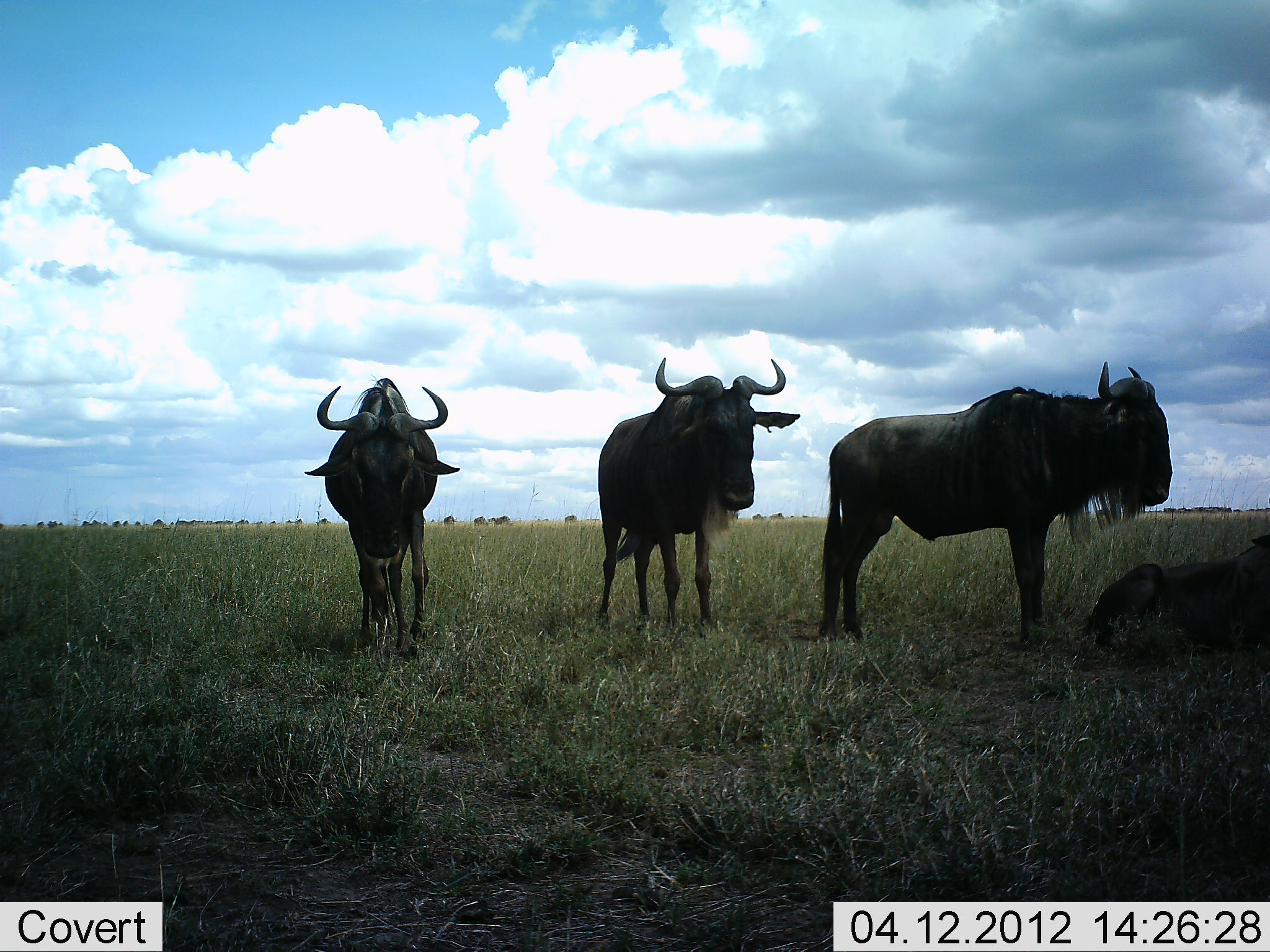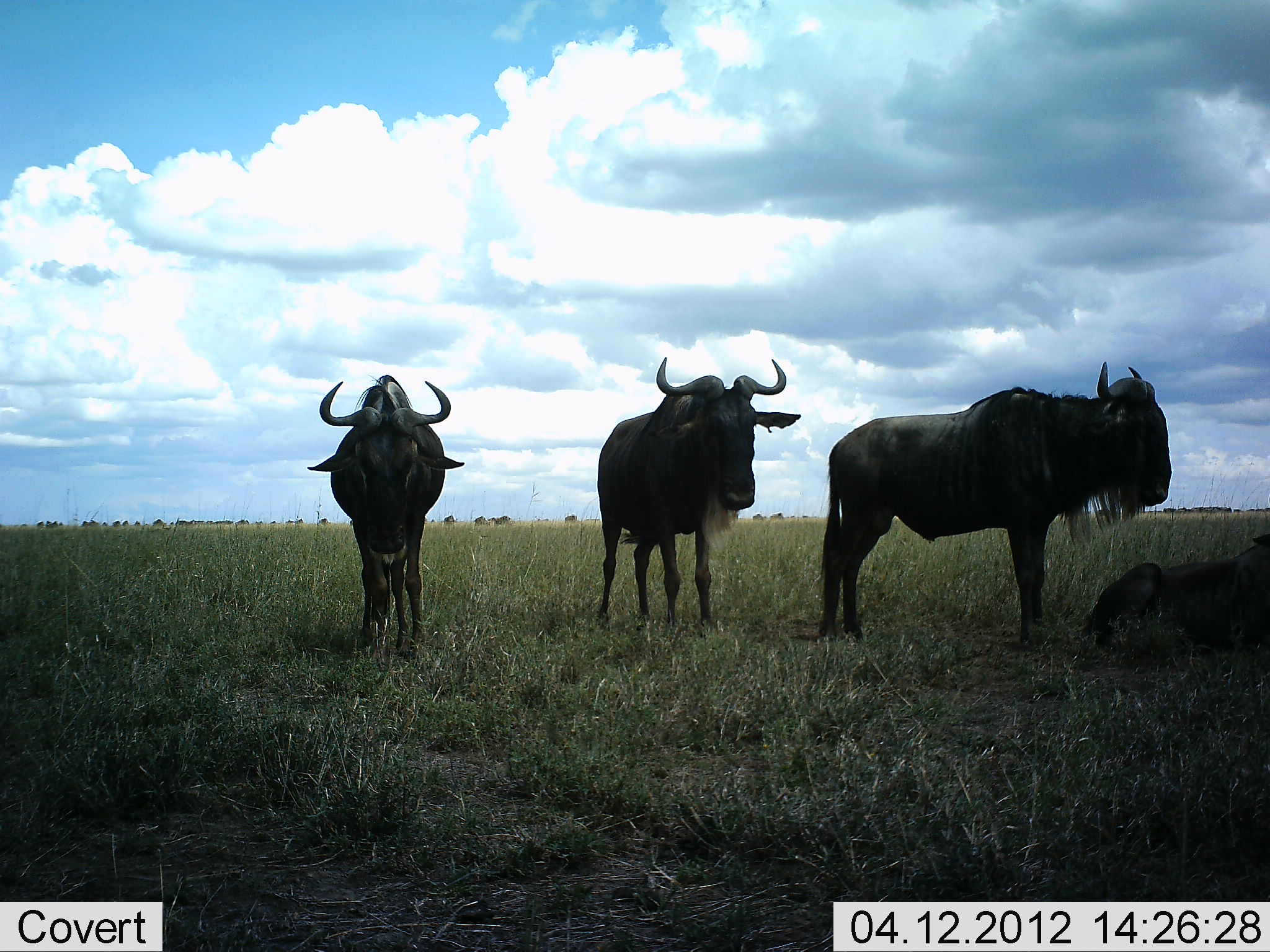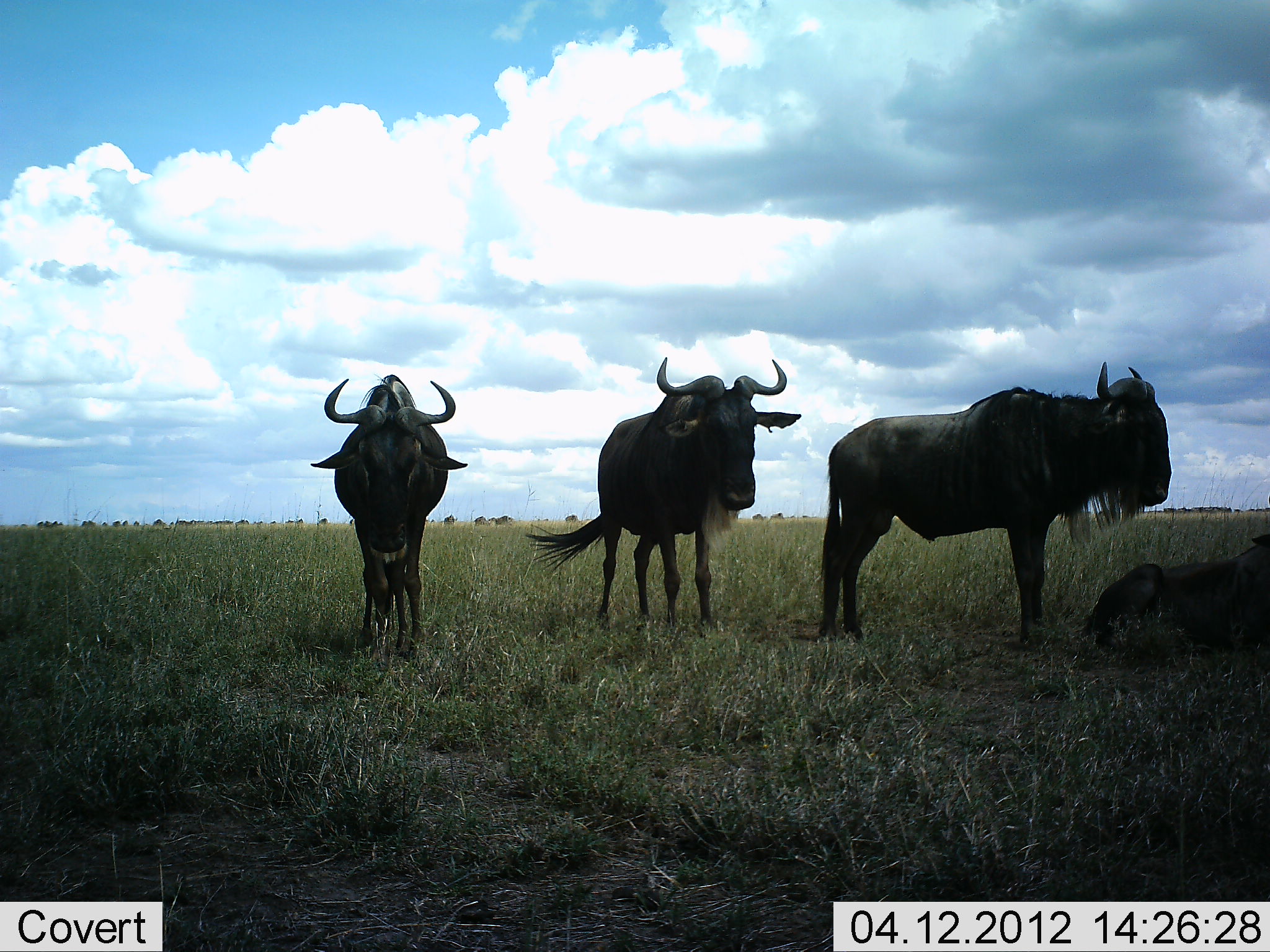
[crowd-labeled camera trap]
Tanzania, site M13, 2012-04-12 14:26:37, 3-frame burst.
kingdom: Animalia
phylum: Chordata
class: Mammalia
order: Artiodactyla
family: Bovidae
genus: Connochaetes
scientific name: Connochaetes taurinus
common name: blue wildebeest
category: wildebeest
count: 4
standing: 89%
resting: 68%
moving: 0%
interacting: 11%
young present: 5%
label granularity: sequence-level